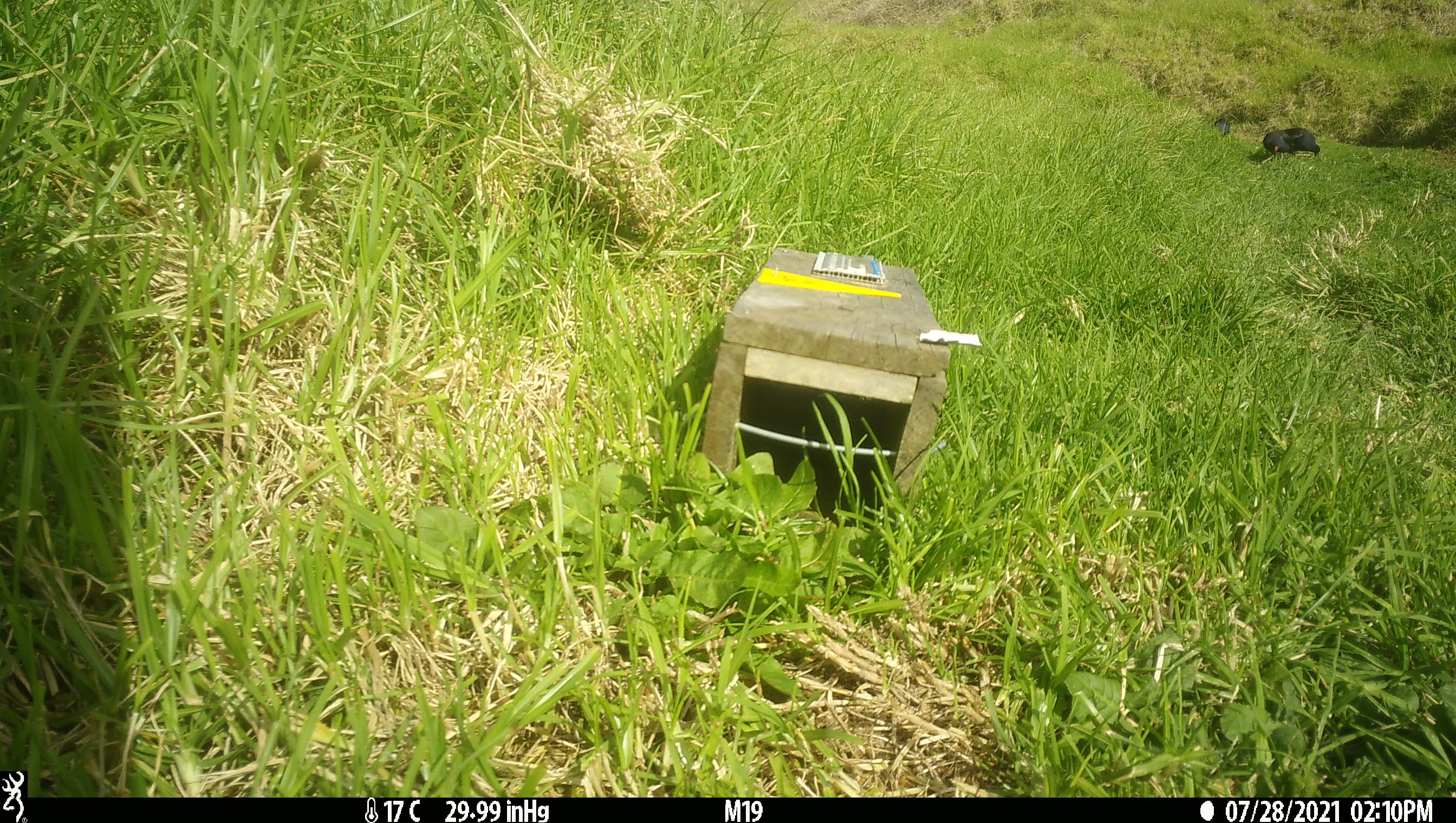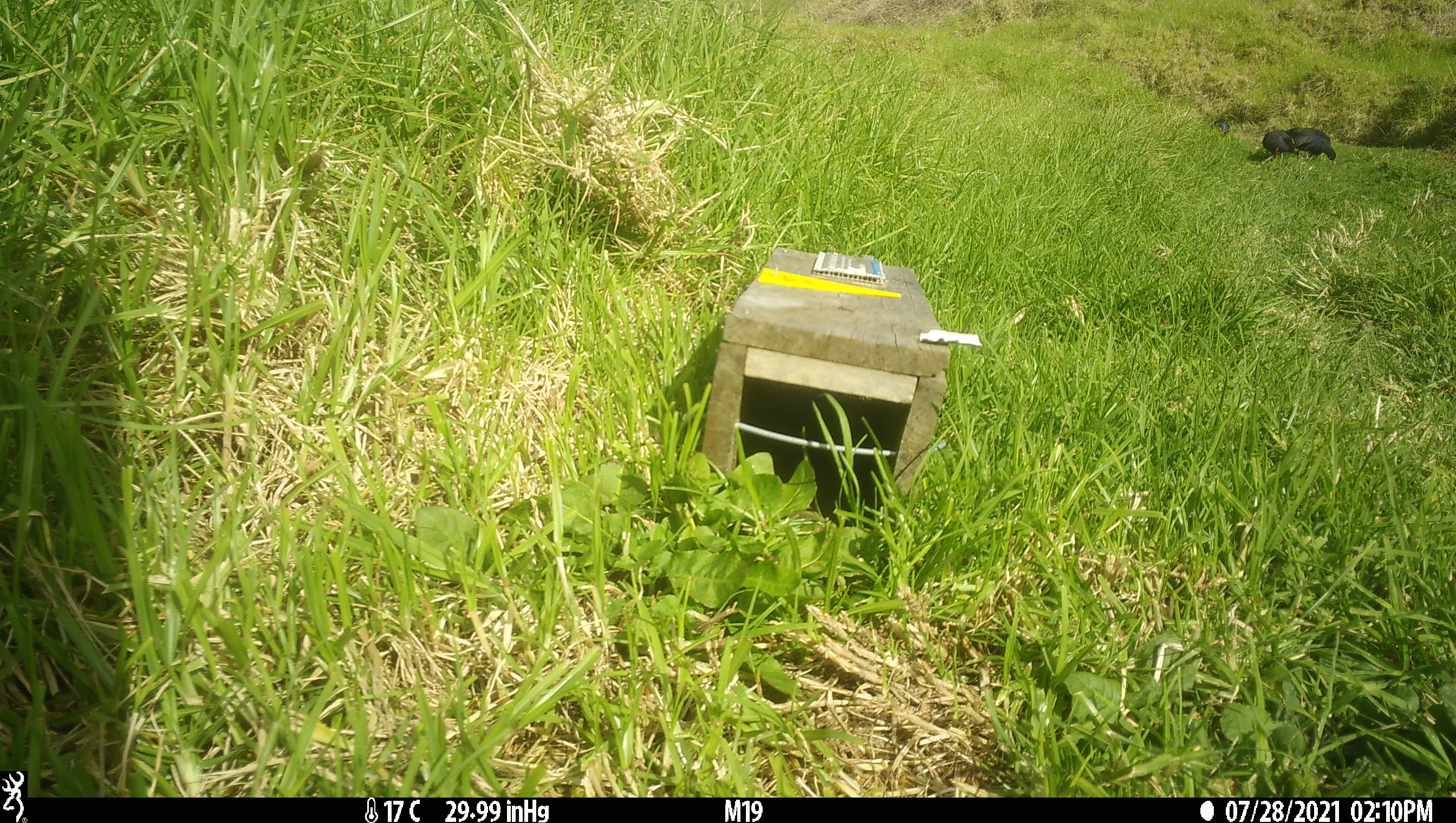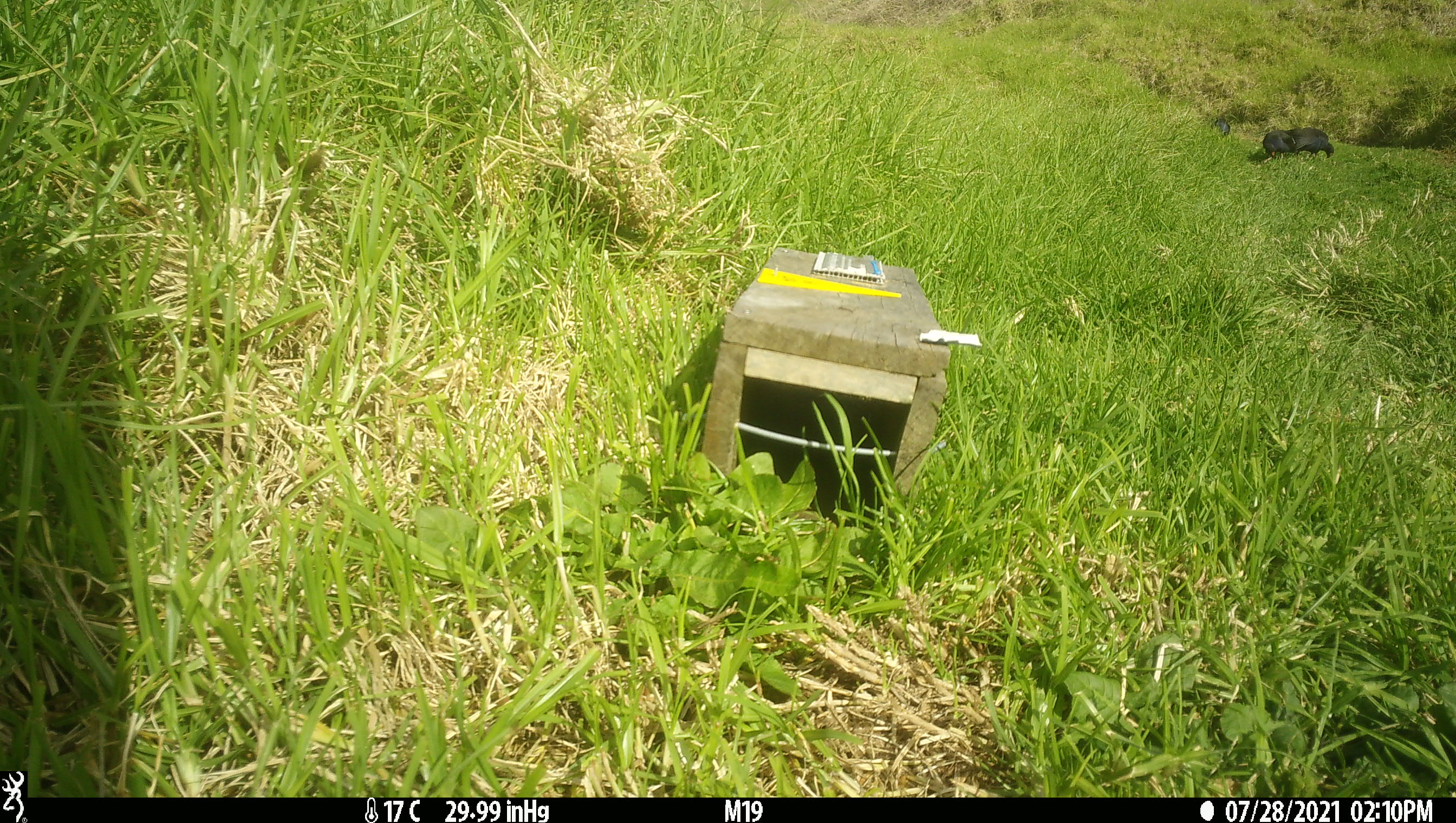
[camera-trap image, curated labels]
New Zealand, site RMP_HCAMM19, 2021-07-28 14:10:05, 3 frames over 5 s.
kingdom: Animalia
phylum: Chordata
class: Aves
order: Gruiformes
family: Rallidae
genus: Porphyrio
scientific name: Porphyrio melanotus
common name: australasian swamphen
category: pukeko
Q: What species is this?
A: Pukeko (australasian swamphen) (Porphyrio melanotus).